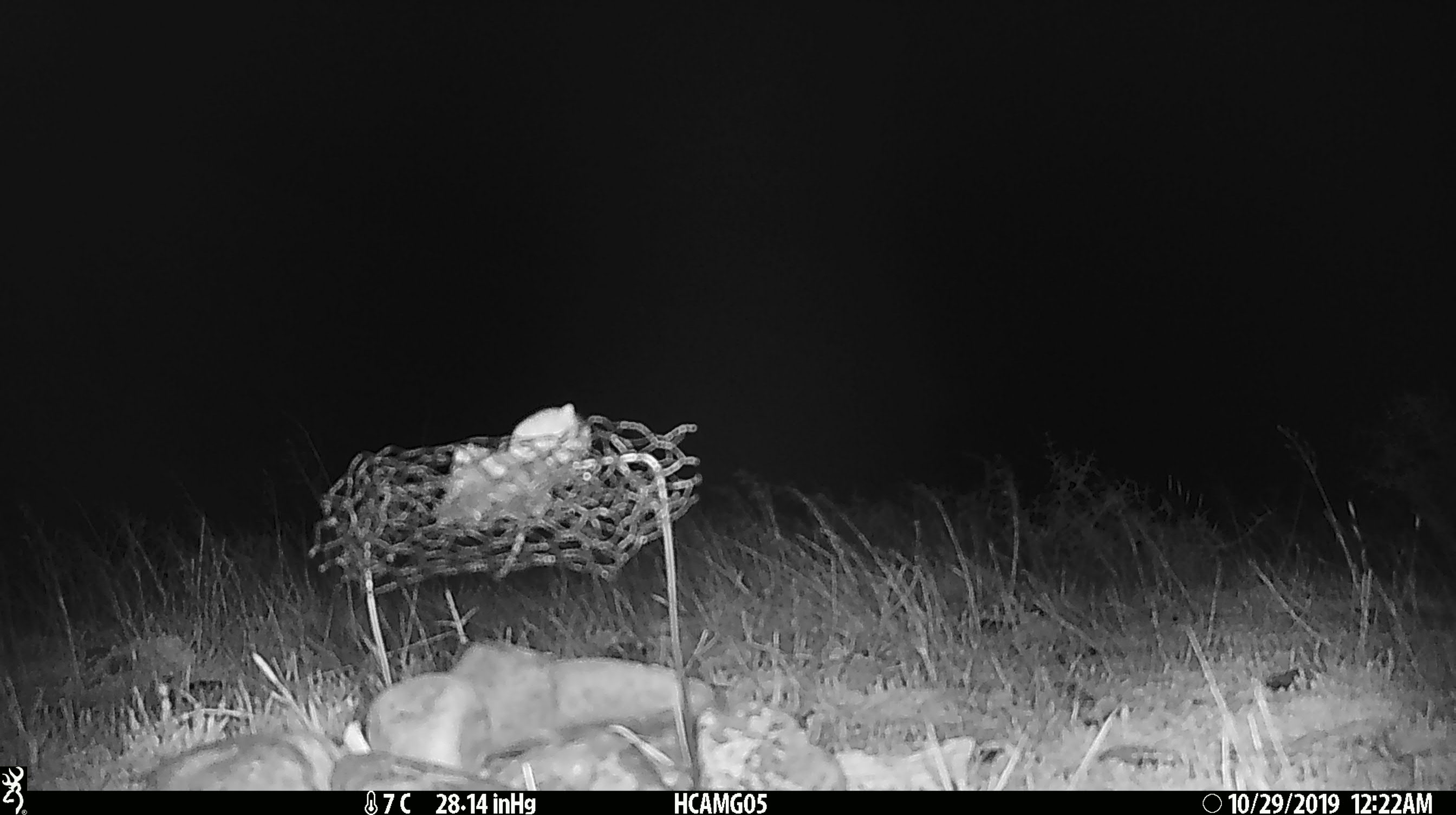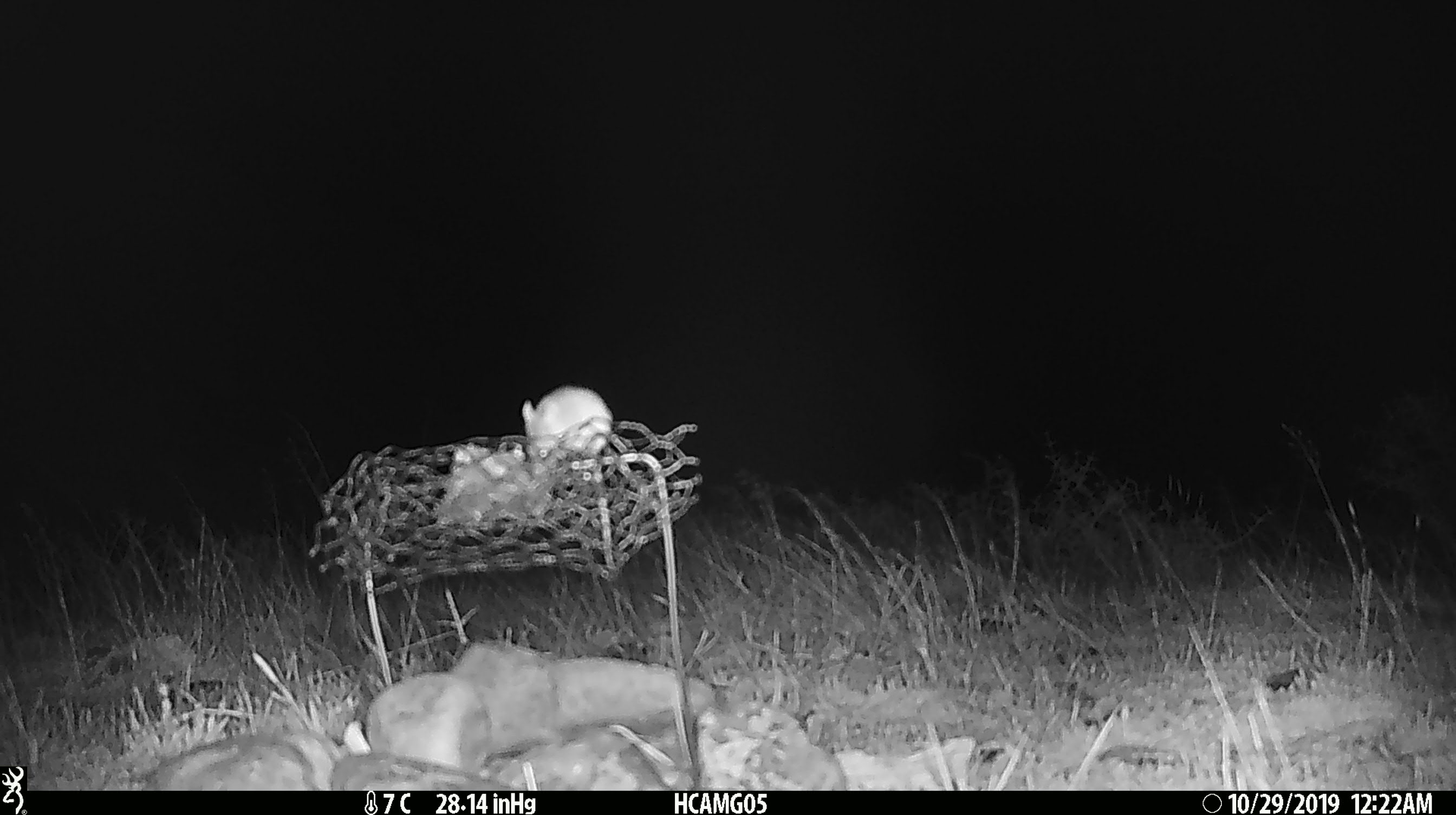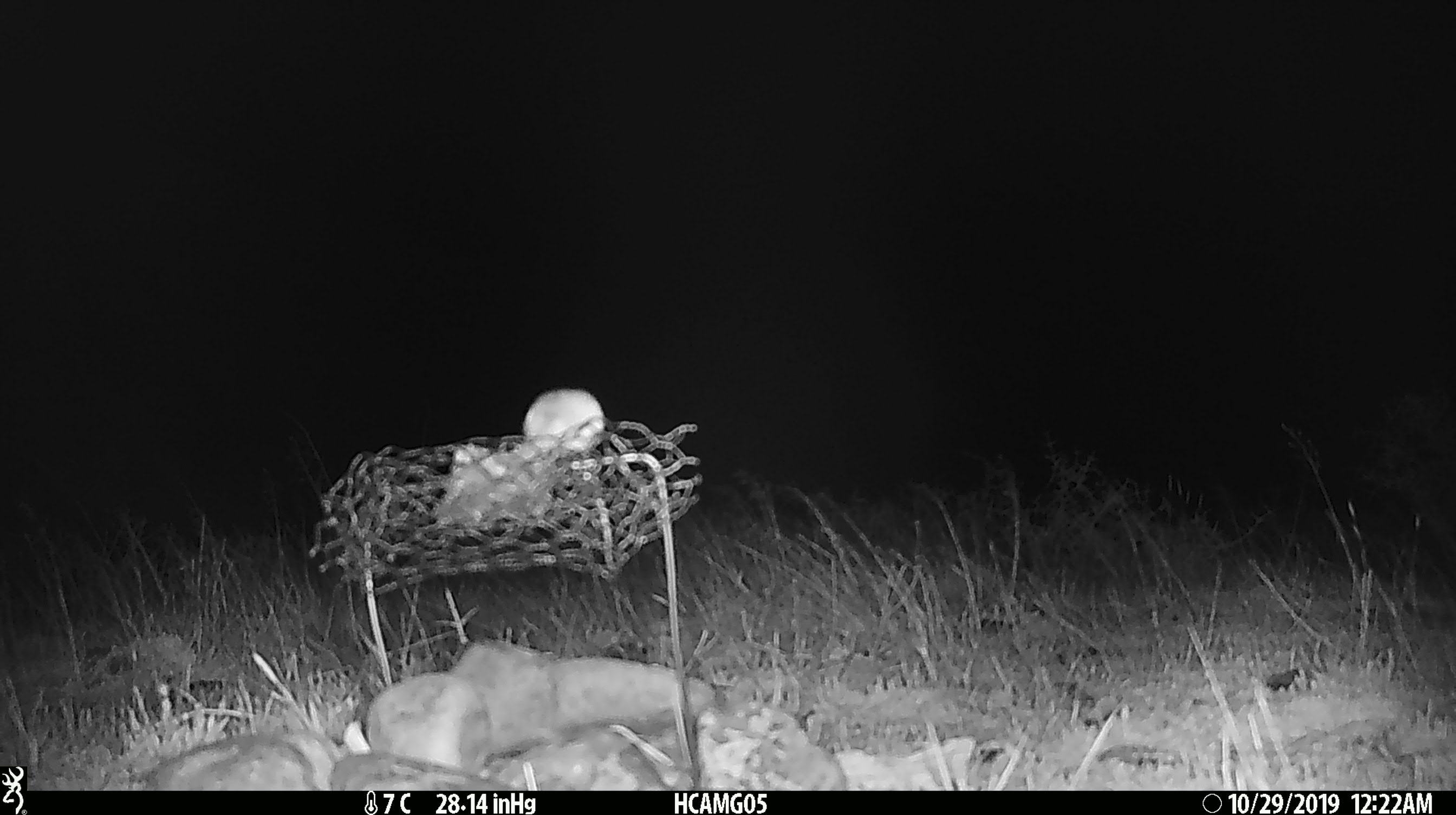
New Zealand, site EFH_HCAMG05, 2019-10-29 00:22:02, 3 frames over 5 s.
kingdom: Animalia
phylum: Chordata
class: Mammalia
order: Rodentia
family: Muridae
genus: Mus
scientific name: Mus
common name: mouse